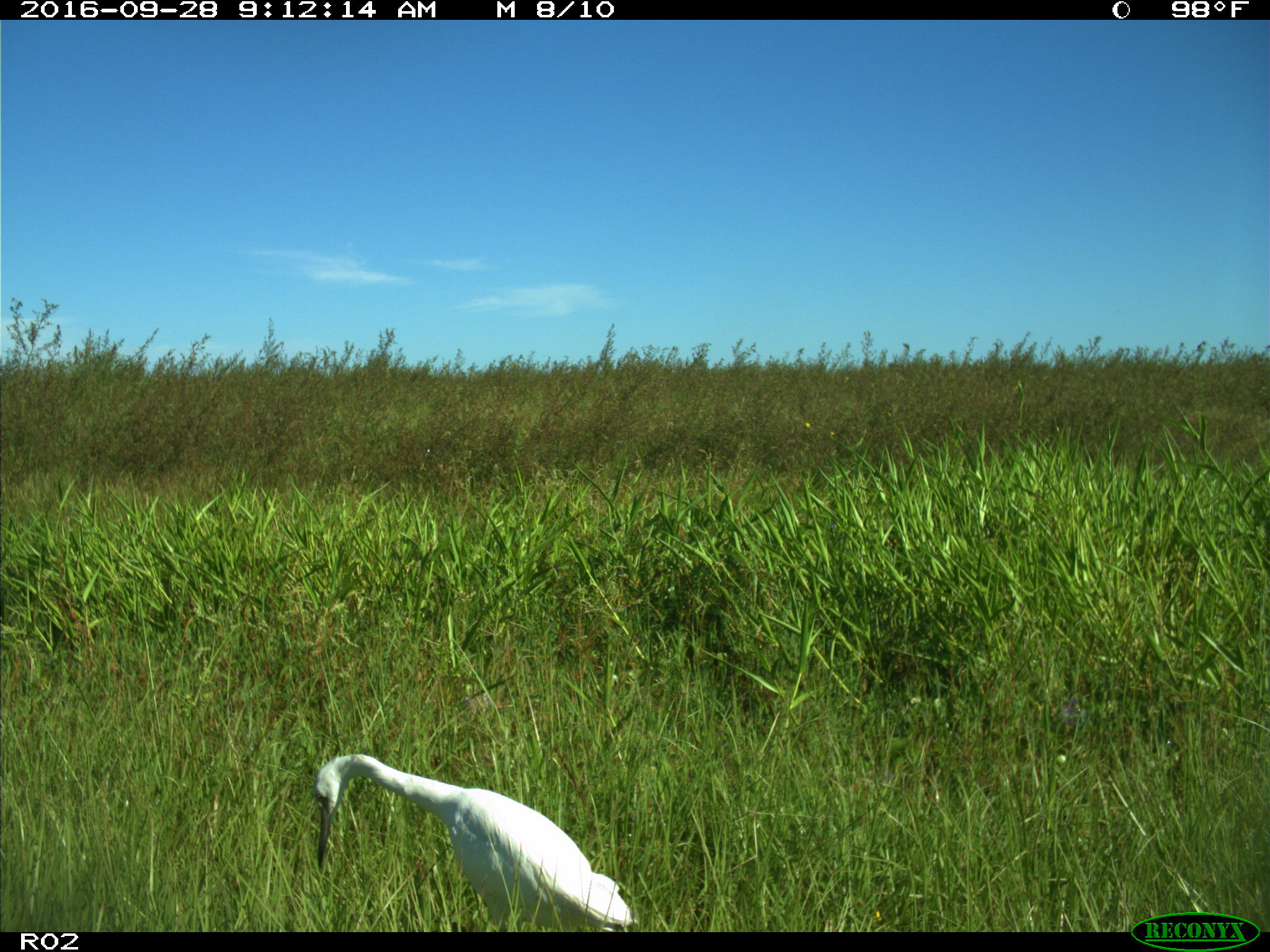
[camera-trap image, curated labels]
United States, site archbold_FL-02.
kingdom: Animalia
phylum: Chordata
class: Aves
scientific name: Aves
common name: birds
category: unidentified bird